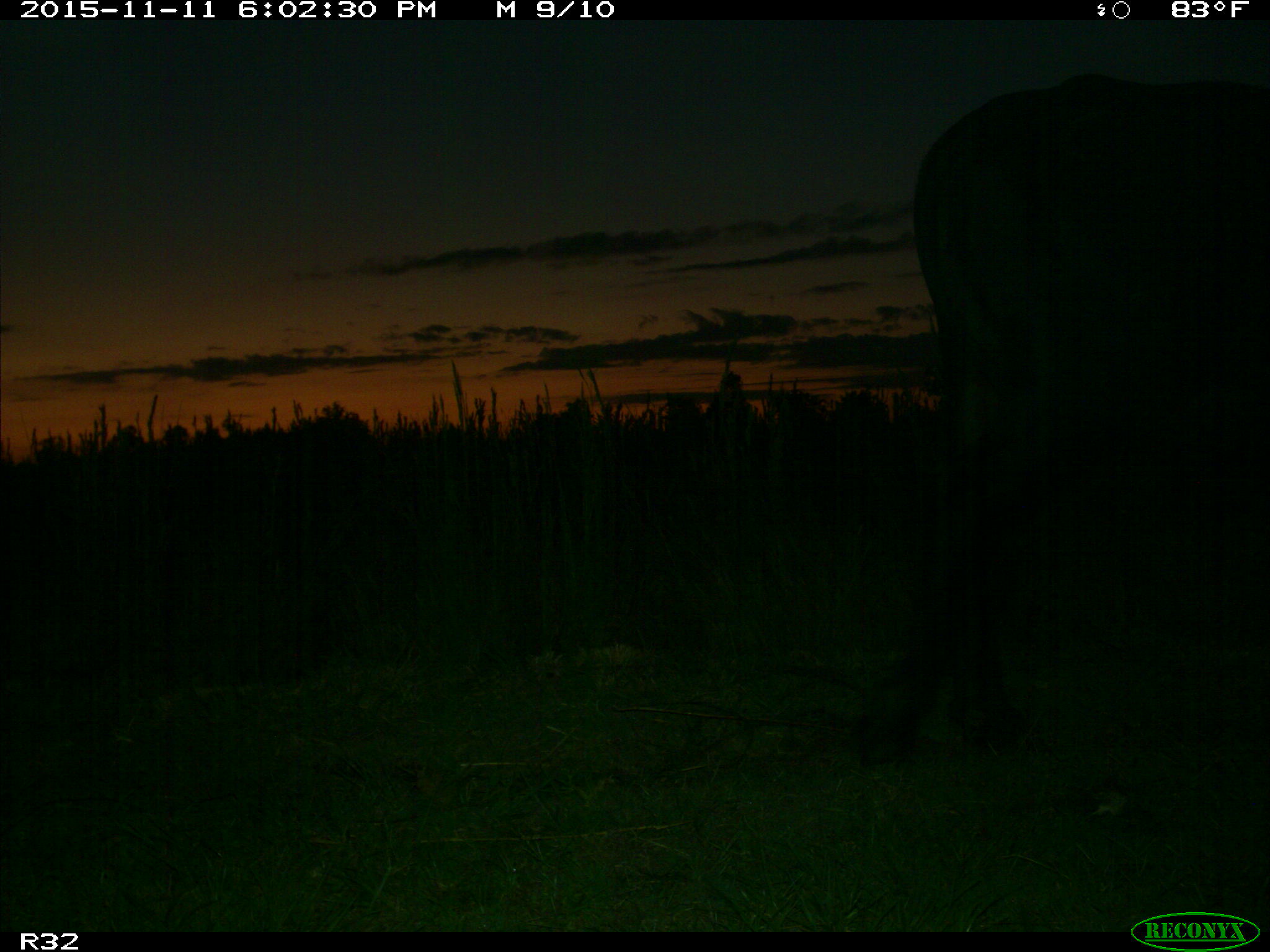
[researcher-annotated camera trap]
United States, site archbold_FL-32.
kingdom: Animalia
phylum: Chordata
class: Mammalia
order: Artiodactyla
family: Bovidae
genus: Bos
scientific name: Bos taurus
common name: domestic cow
Bos taurus (domestic cow).